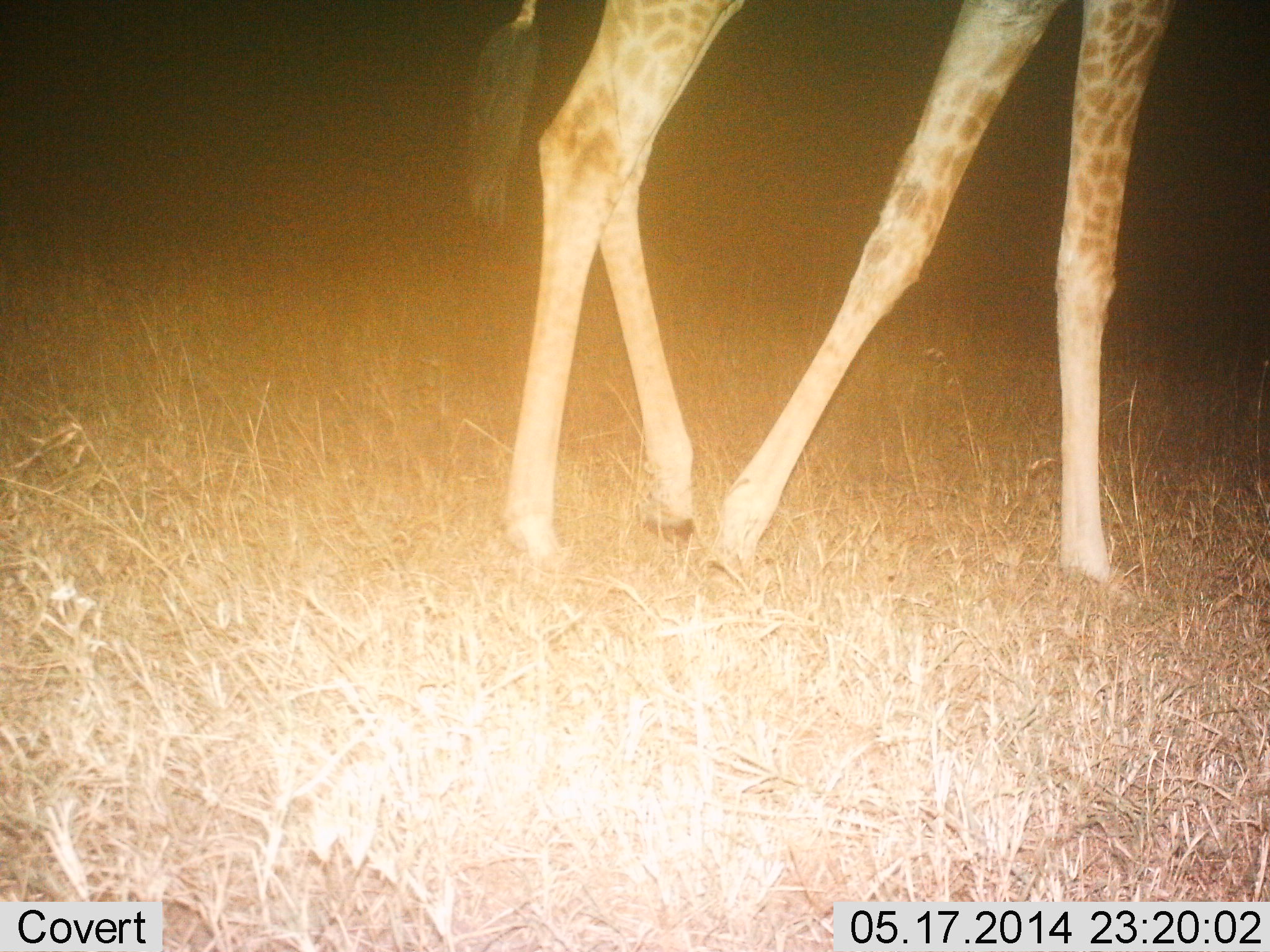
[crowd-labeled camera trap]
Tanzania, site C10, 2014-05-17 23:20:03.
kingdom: Animalia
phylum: Chordata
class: Mammalia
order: Artiodactyla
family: Giraffidae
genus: Giraffa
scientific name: Giraffa camelopardalis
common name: giraffe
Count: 1.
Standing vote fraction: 50%.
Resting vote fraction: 0%.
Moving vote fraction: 60%.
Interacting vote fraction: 0%.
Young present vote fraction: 0%.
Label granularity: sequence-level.